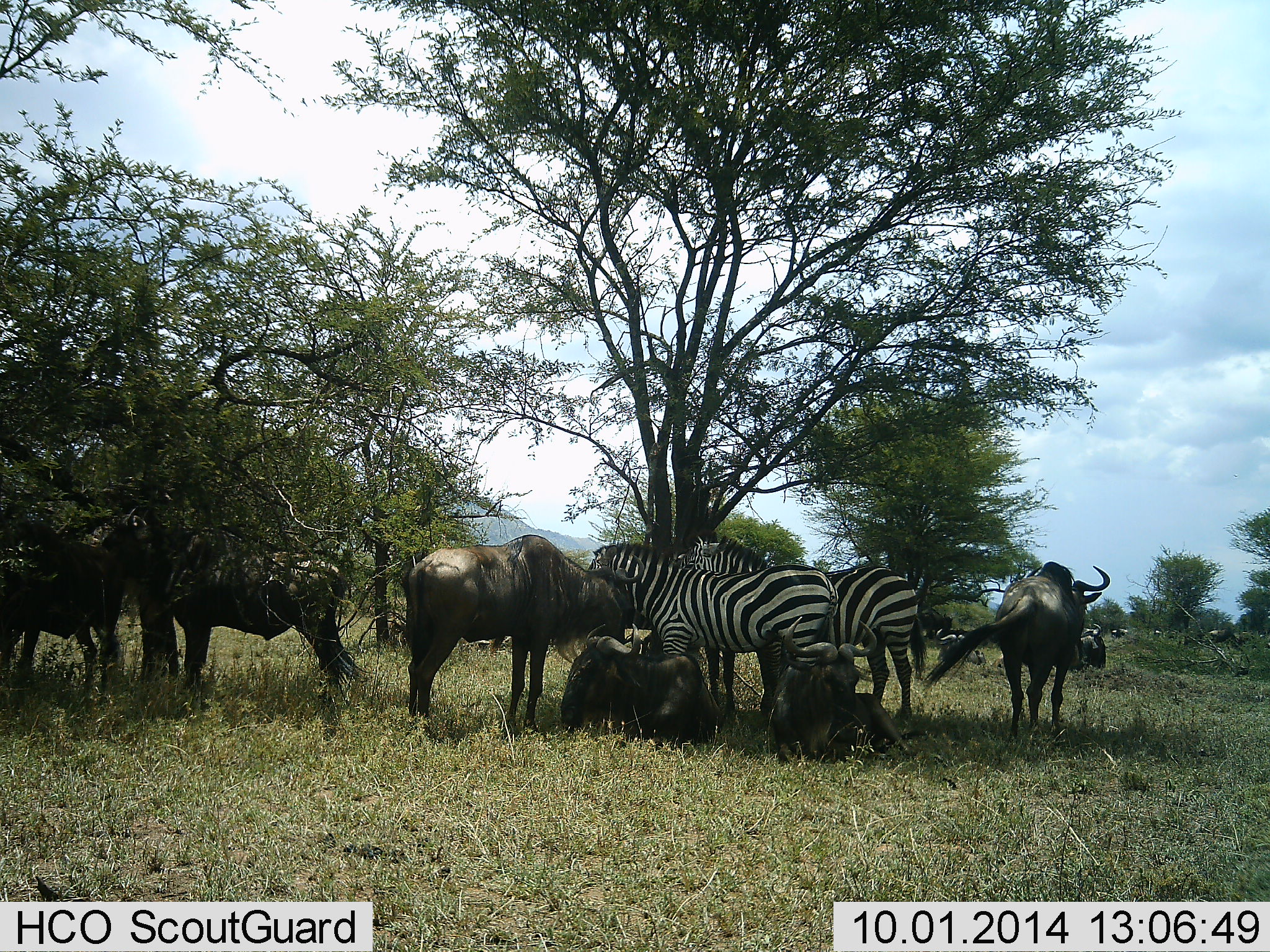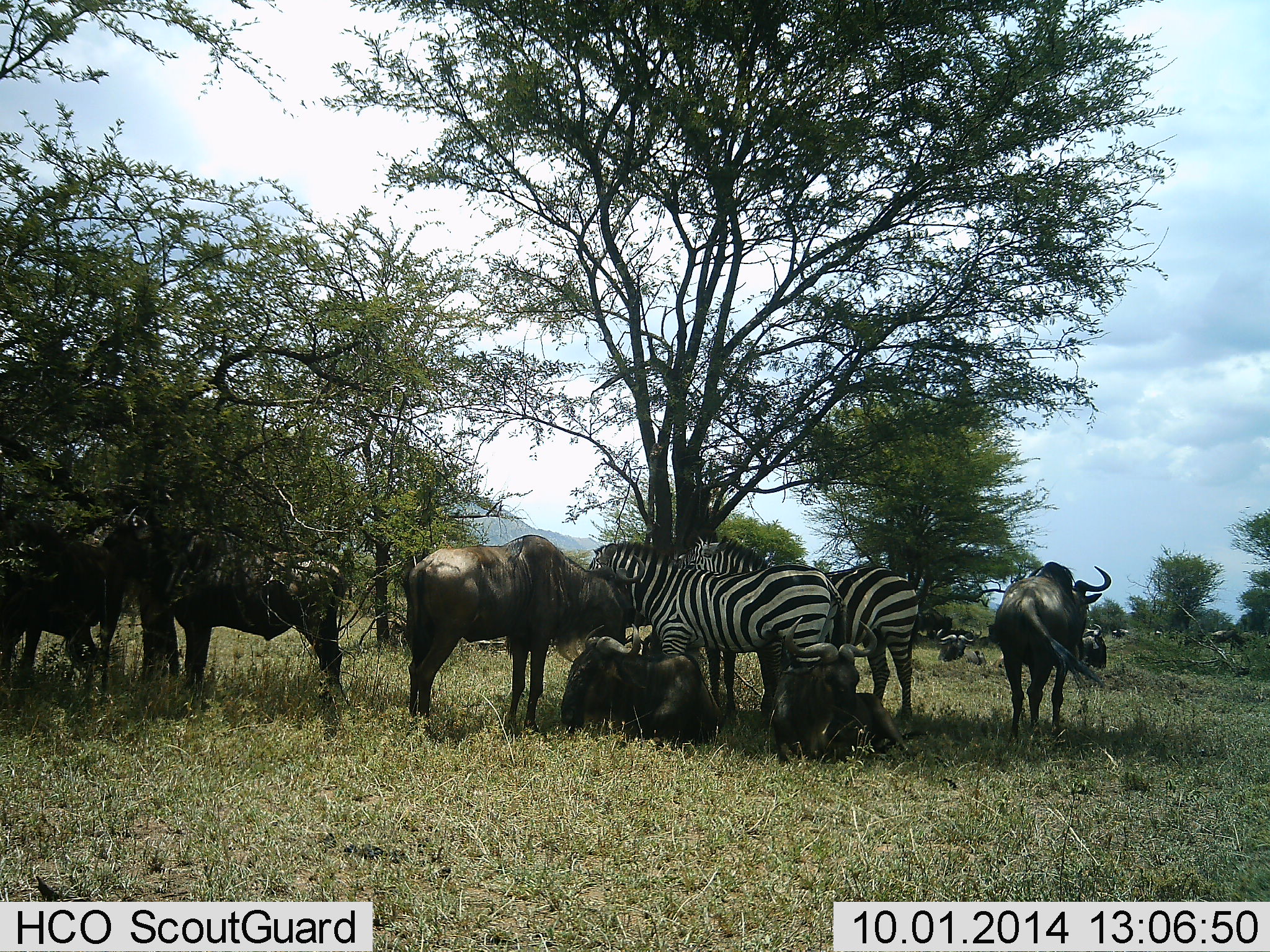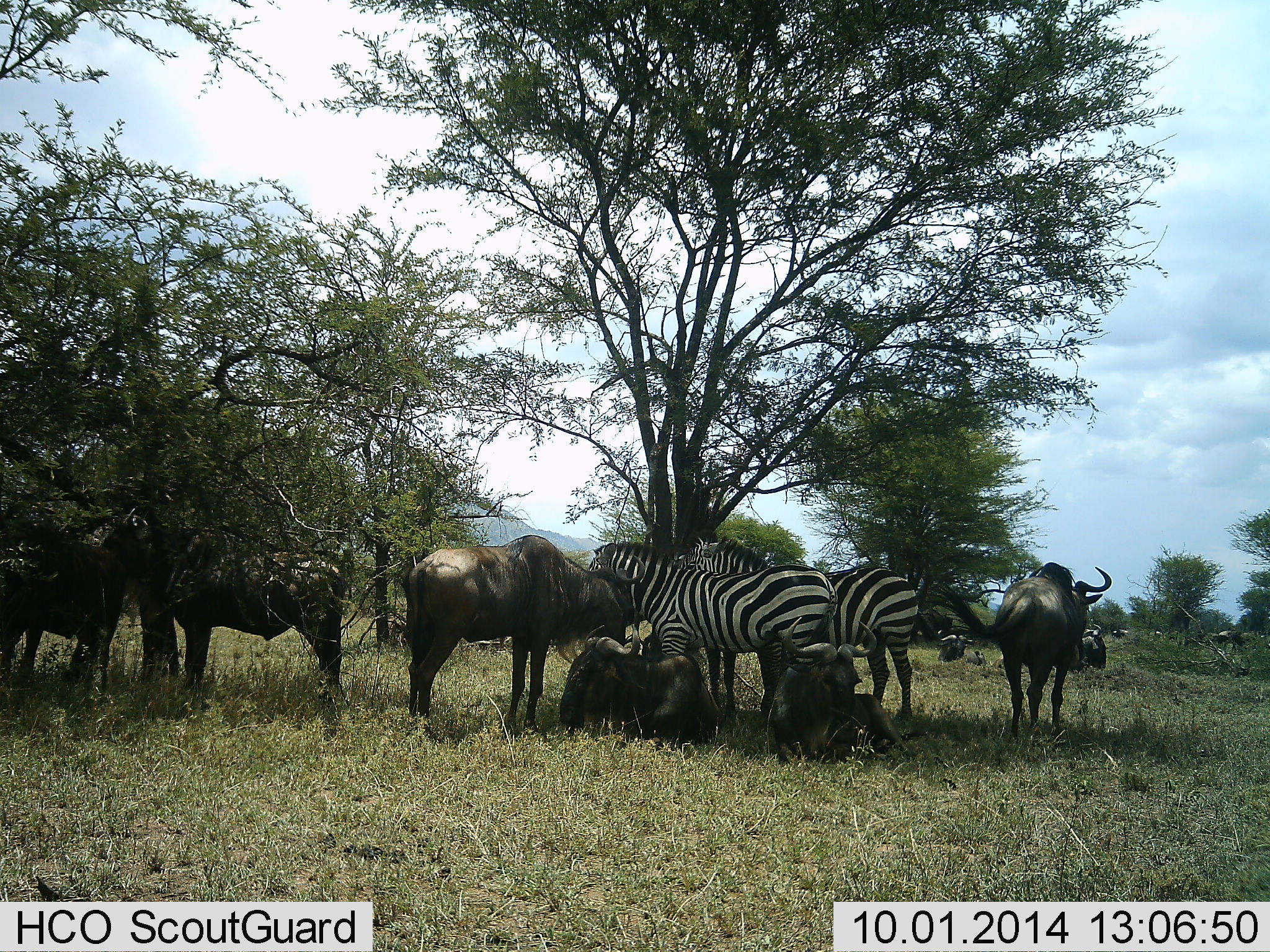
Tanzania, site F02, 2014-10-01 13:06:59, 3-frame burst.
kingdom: Animalia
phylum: Chordata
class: Mammalia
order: Artiodactyla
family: Bovidae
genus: Connochaetes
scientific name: Connochaetes taurinus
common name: blue wildebeest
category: wildebeest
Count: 10.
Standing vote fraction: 90%.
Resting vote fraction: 90%.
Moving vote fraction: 10%.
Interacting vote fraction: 10%.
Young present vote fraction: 0%.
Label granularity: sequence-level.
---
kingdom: Animalia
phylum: Chordata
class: Mammalia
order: Perissodactyla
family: Equidae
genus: Equus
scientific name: Equus quagga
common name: plains zebra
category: zebra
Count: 2.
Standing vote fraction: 100%.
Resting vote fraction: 10%.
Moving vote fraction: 10%.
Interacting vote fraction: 10%.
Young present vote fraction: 0%.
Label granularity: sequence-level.